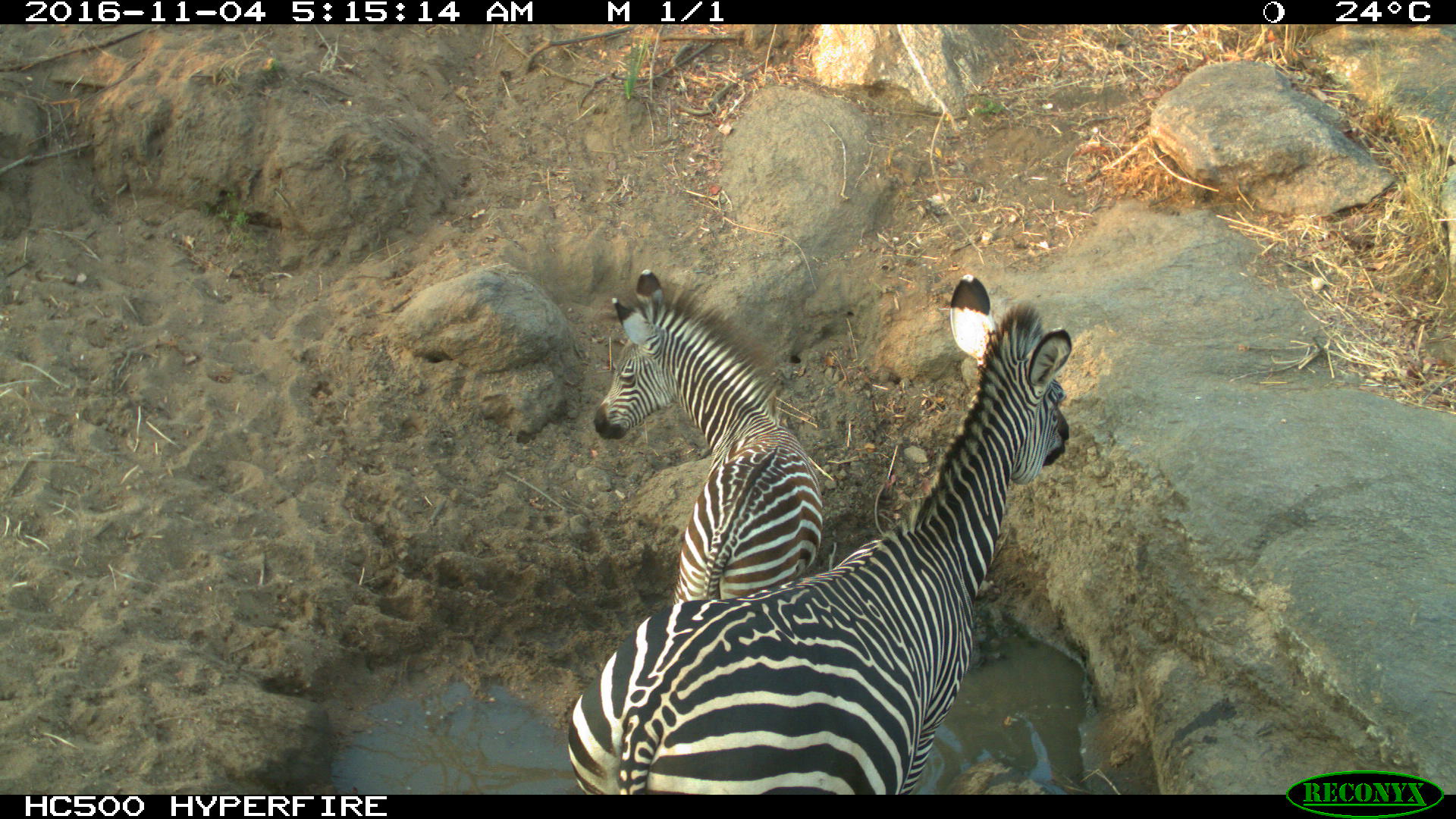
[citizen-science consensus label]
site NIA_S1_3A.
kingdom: Animalia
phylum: Chordata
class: Mammalia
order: Perissodactyla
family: Equidae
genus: Equus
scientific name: Equus quagga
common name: plains zebra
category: zebraplains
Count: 2.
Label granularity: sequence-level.